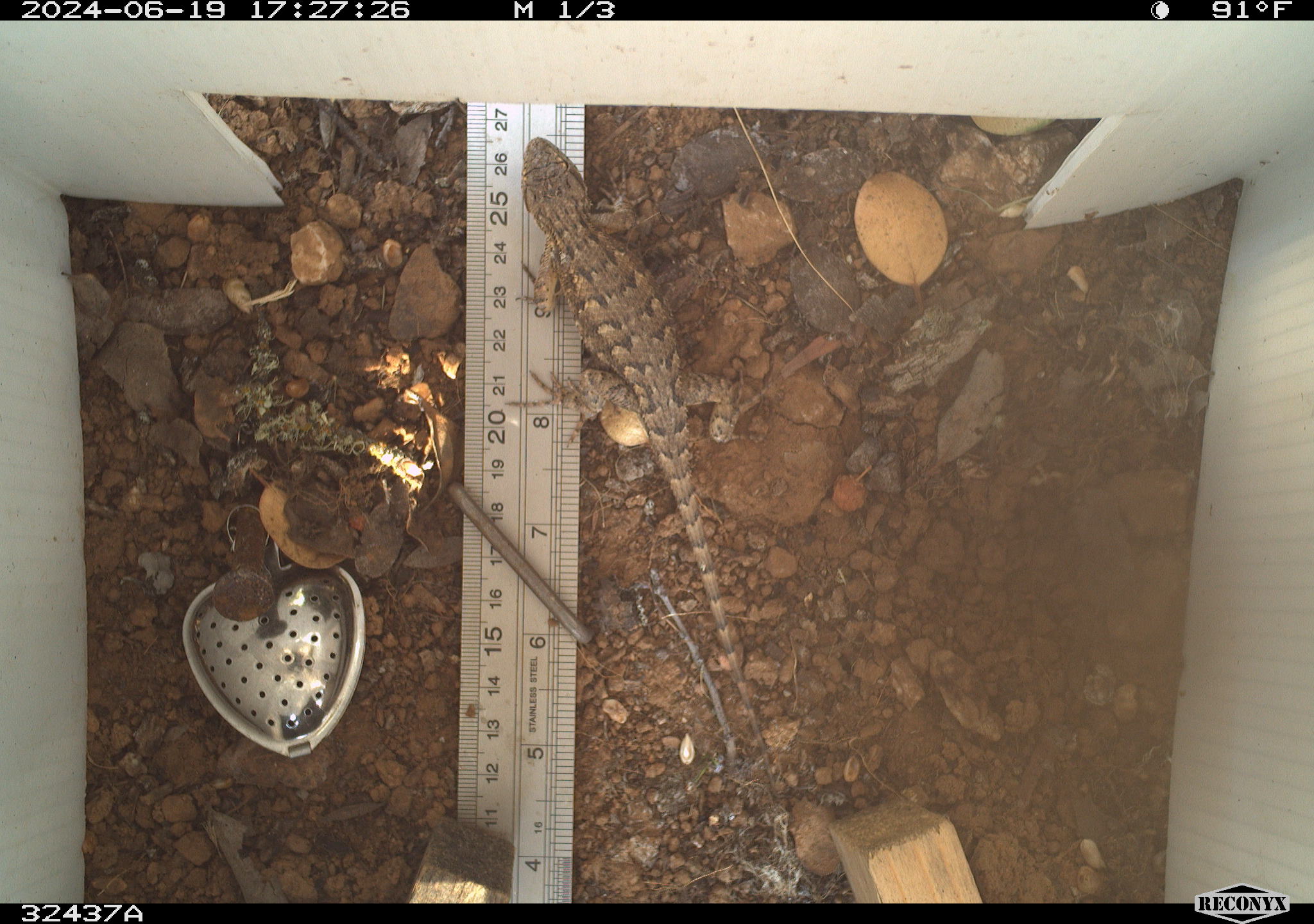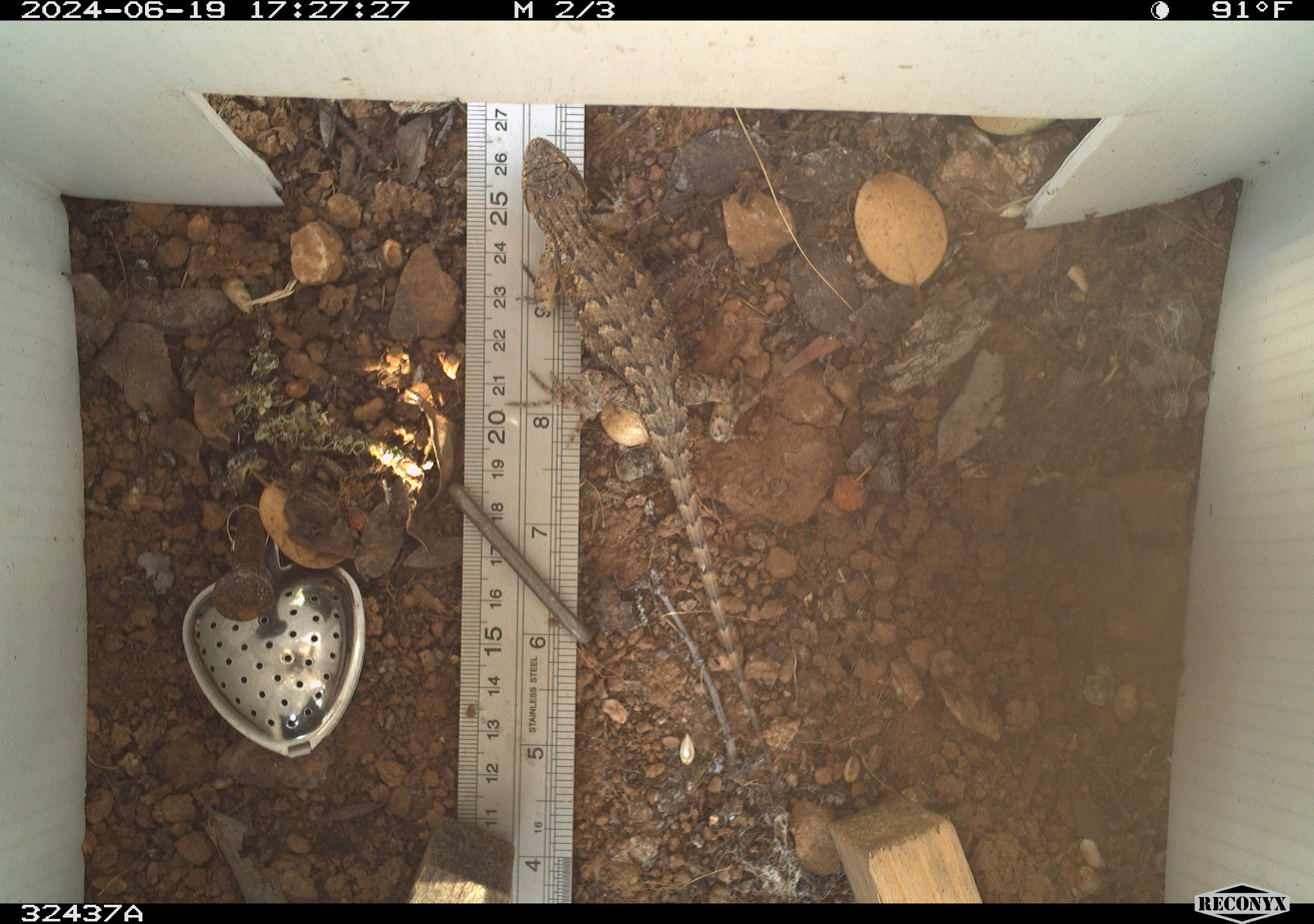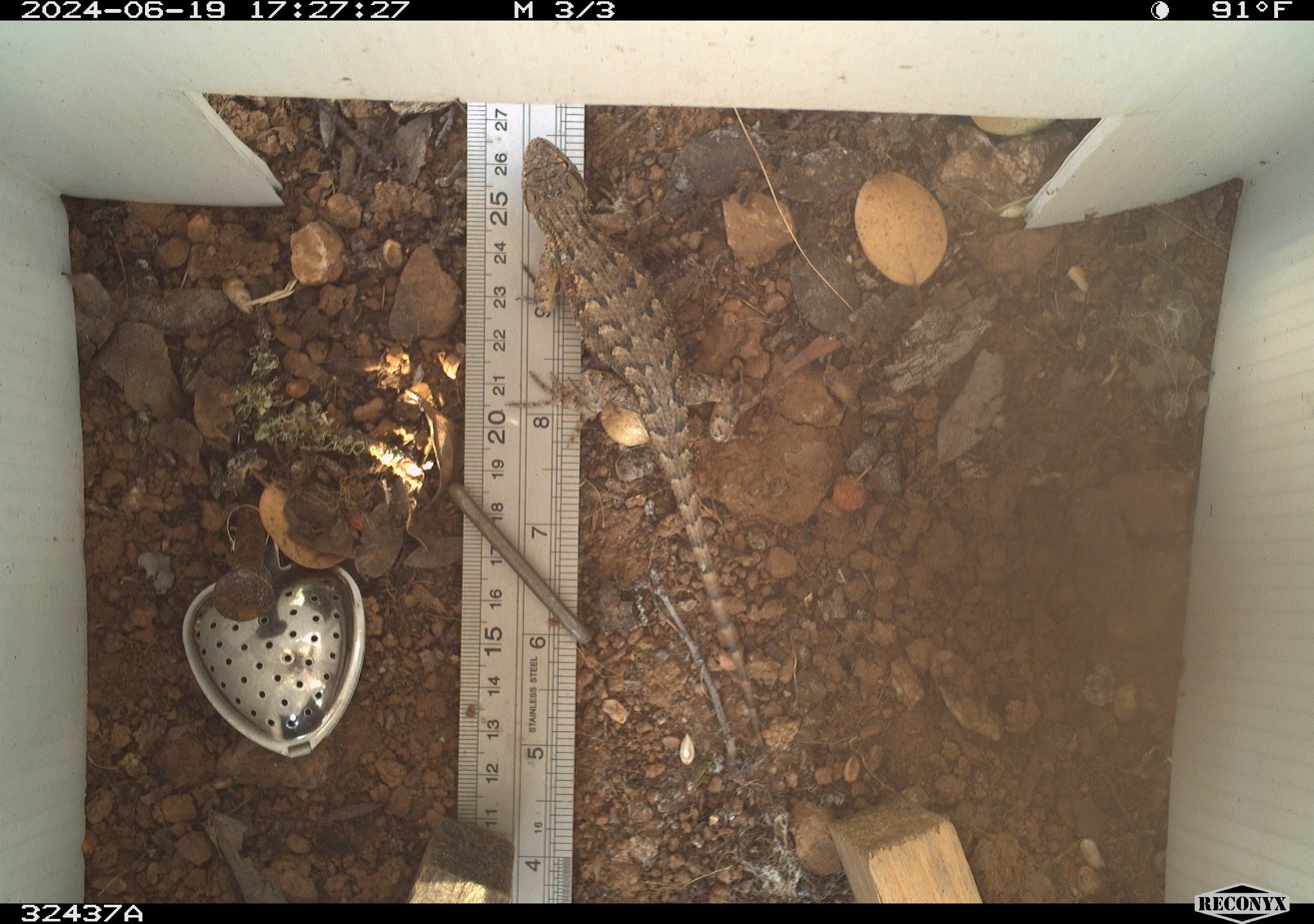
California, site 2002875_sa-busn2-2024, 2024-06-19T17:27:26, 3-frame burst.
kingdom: Animalia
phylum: Chordata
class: Reptilia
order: Squamata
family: Phrynosomatidae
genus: Sceloporus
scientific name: Sceloporus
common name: spiny lizards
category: sceloporus species